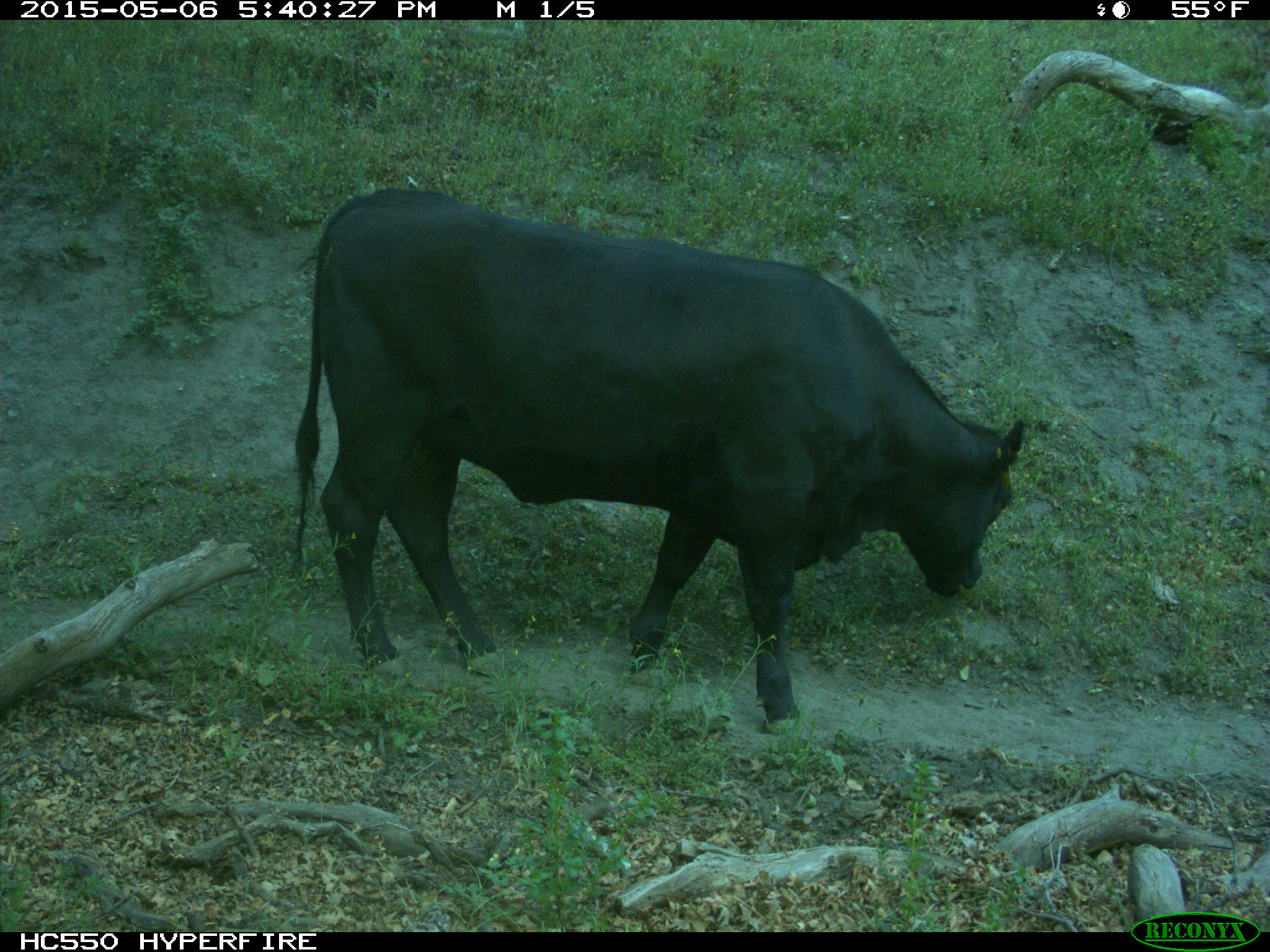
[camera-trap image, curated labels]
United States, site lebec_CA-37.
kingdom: Animalia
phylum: Chordata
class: Mammalia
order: Artiodactyla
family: Bovidae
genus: Bos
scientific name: Bos taurus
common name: domestic cow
Bos taurus (domestic cow).